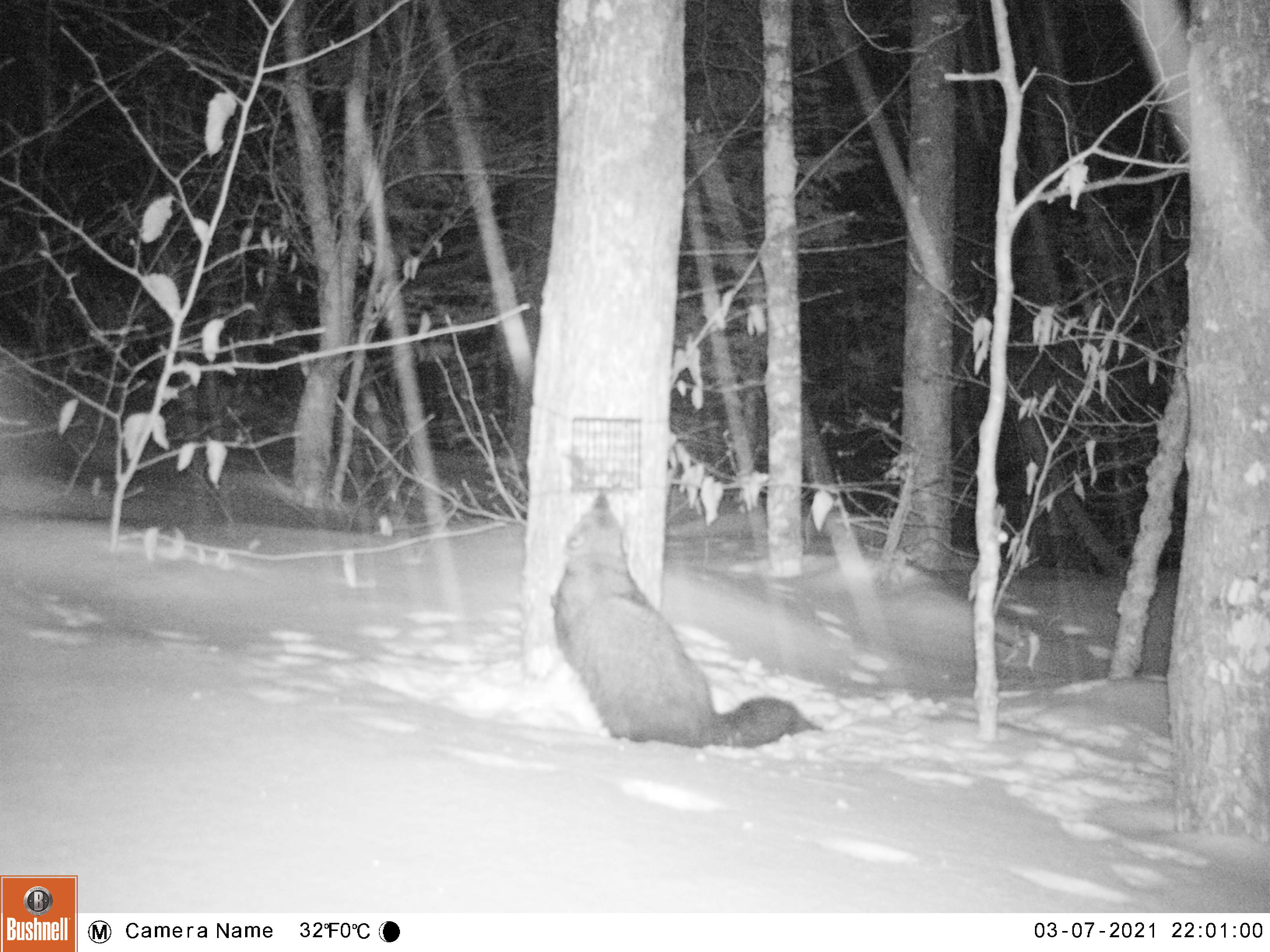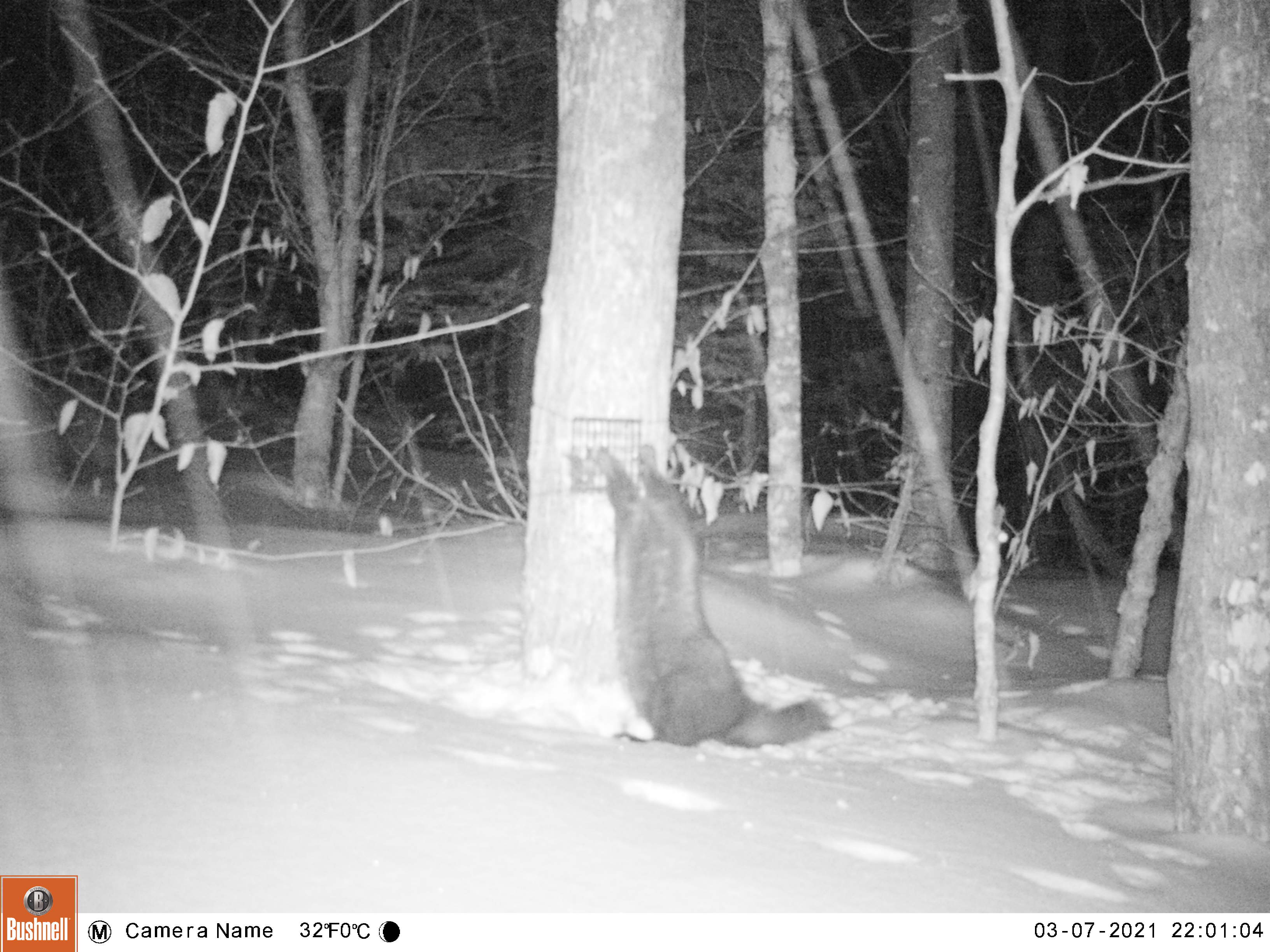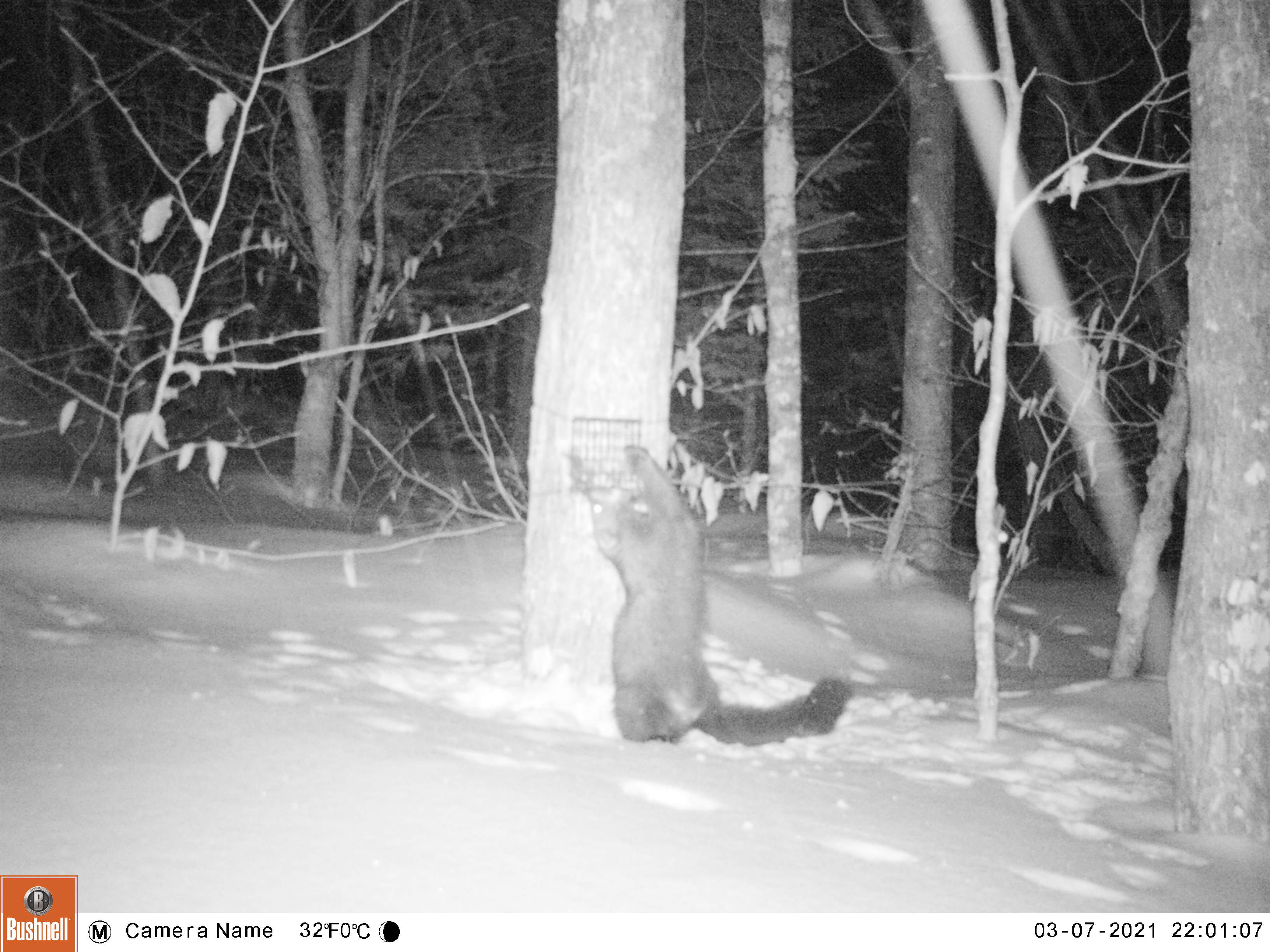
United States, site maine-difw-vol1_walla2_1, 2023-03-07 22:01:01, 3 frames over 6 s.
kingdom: Animalia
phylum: Chordata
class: Mammalia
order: Carnivora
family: Mustelidae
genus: Pekania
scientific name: Pekania pennanti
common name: fisher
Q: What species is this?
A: Fisher (Pekania pennanti).